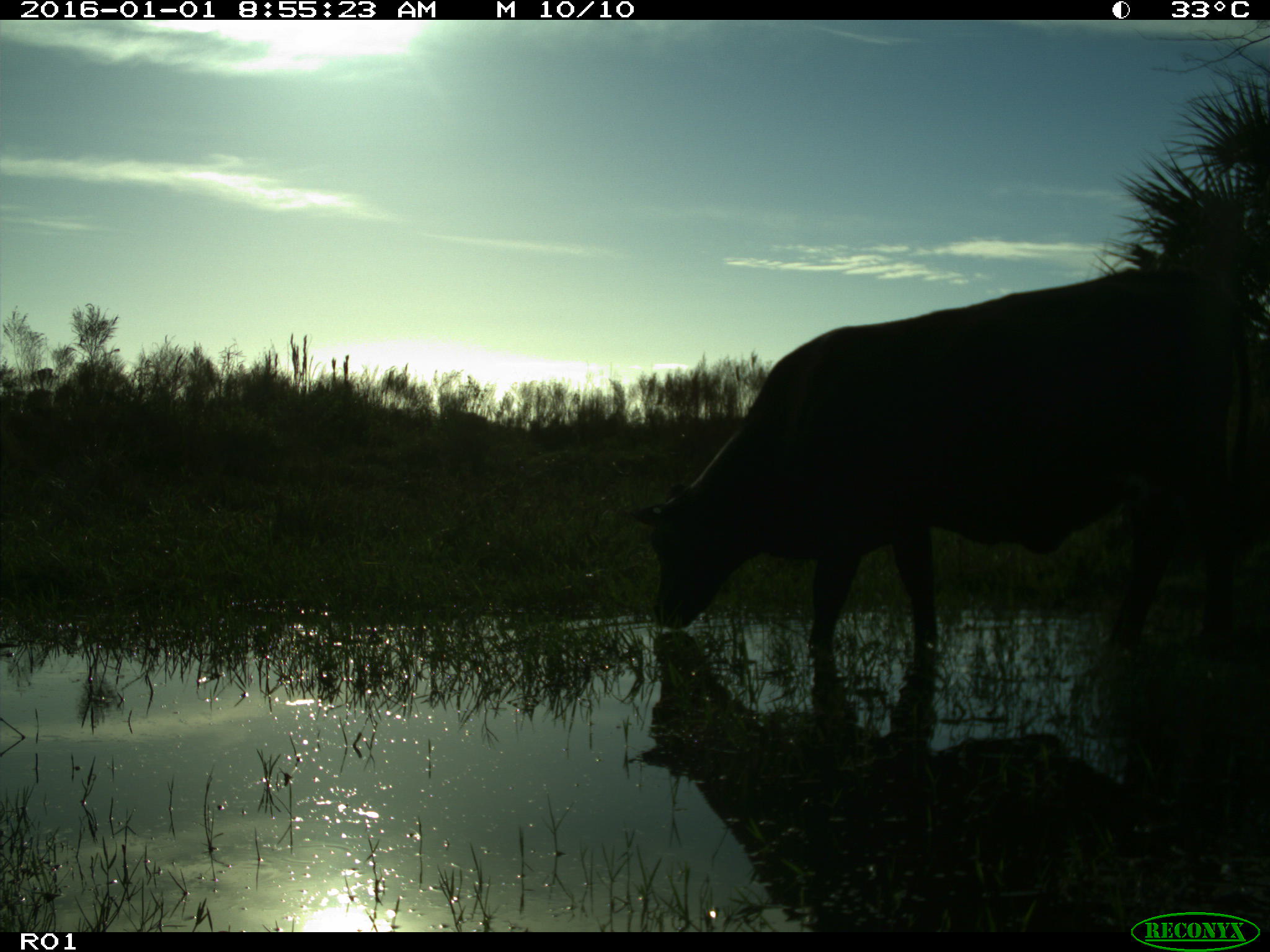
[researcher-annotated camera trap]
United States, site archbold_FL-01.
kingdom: Animalia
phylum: Chordata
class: Mammalia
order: Artiodactyla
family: Bovidae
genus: Bos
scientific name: Bos taurus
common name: domestic cow